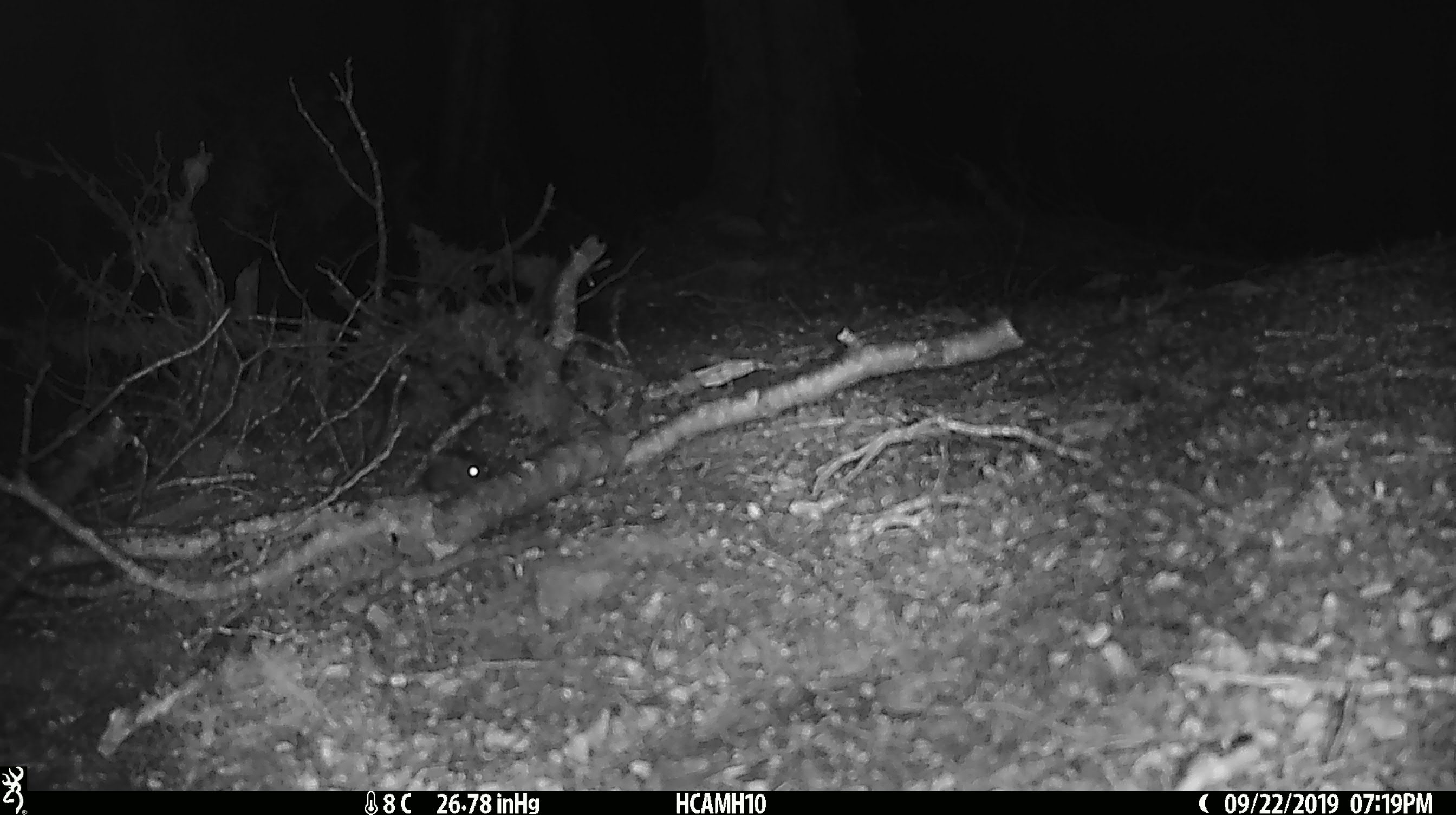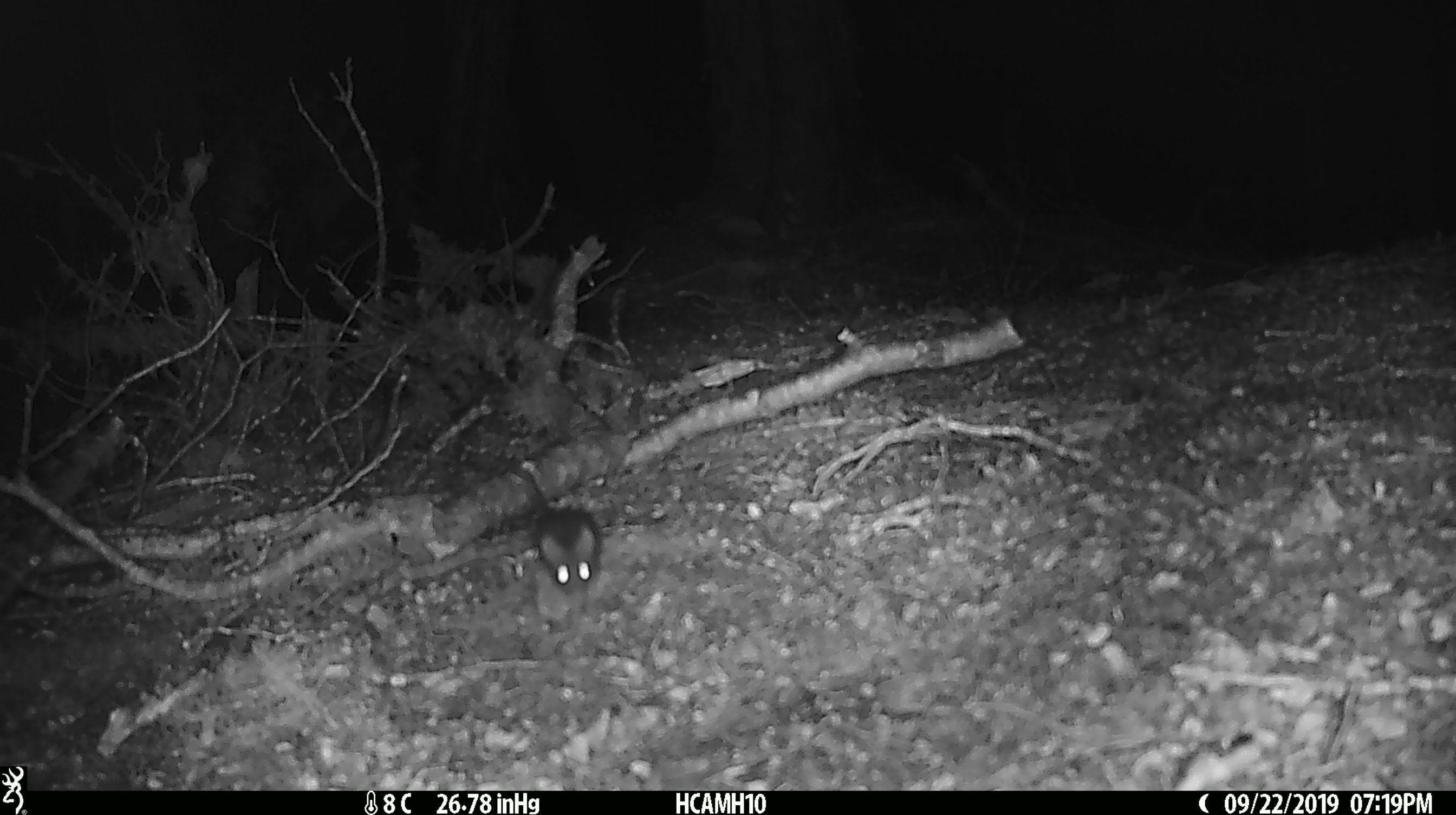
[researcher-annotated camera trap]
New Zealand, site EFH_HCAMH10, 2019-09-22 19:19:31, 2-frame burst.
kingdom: Animalia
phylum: Chordata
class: Mammalia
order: Rodentia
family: Muridae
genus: Mus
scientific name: Mus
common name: mouse